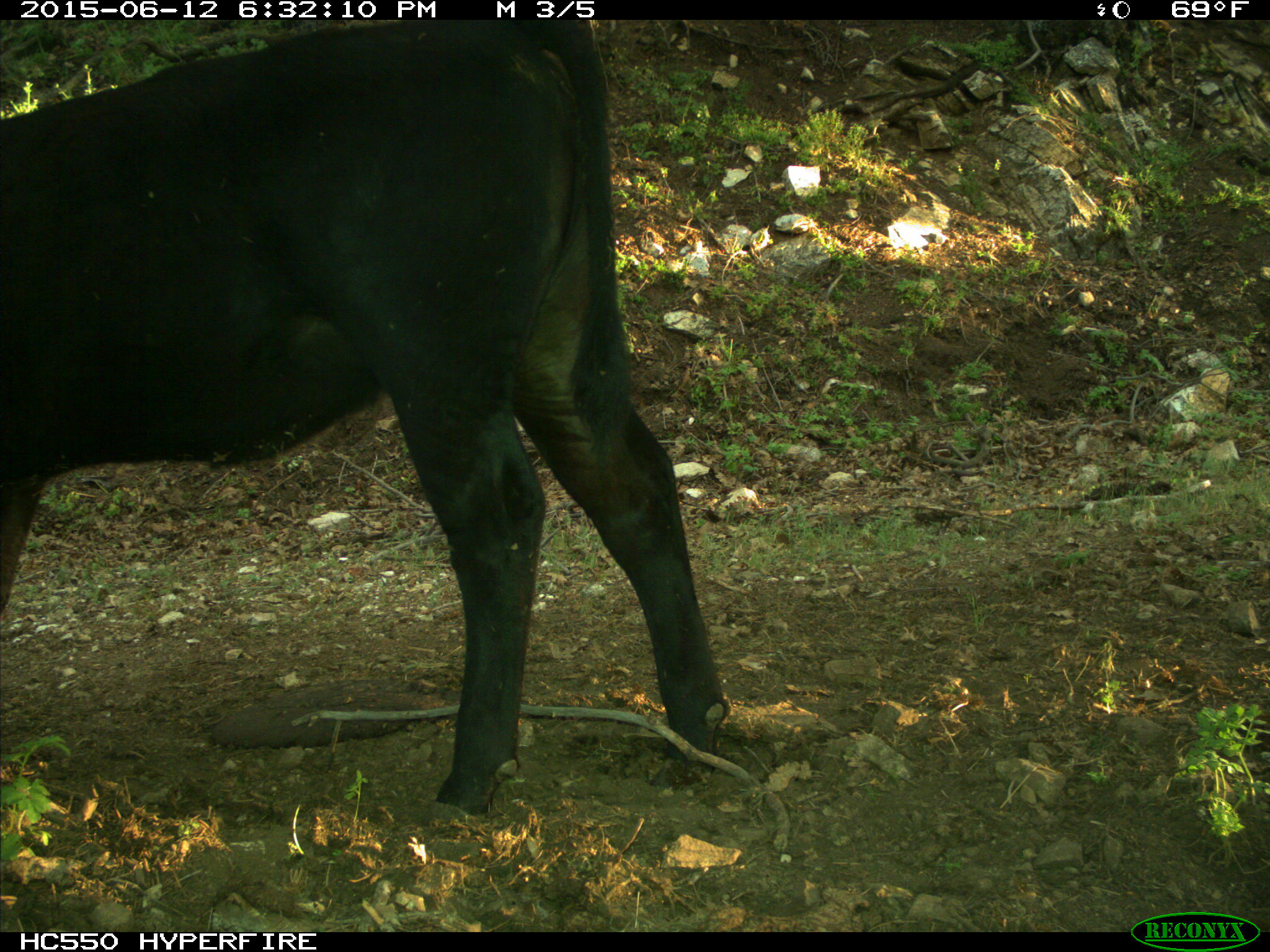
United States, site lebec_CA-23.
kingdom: Animalia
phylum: Chordata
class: Mammalia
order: Artiodactyla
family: Bovidae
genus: Bos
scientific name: Bos taurus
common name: domestic cow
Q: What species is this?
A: Bos taurus (domestic cow).